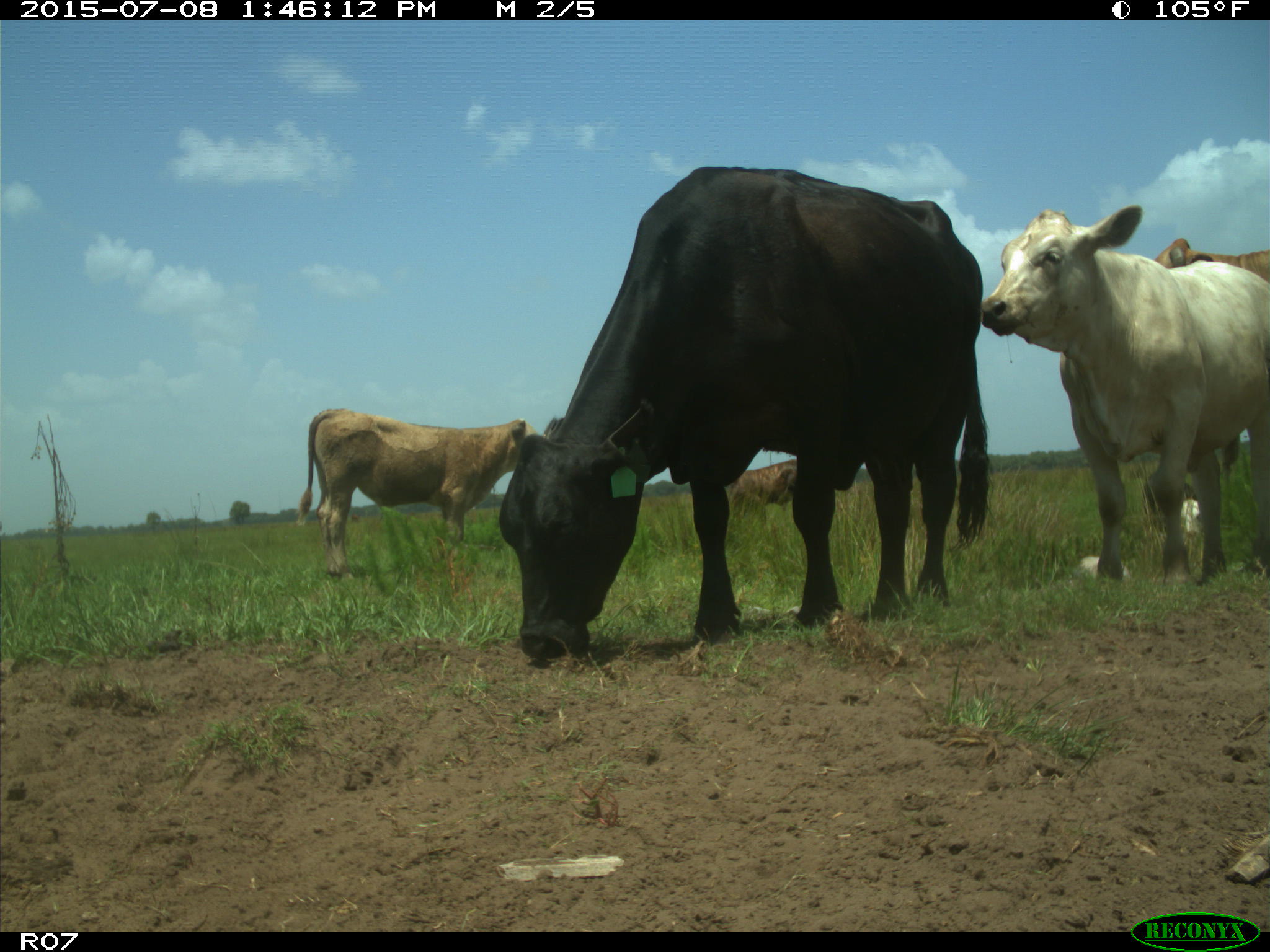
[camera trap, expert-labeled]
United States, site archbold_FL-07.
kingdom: Animalia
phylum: Chordata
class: Mammalia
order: Artiodactyla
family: Bovidae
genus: Bos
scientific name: Bos taurus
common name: domestic cow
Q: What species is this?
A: Bos taurus (domestic cow).